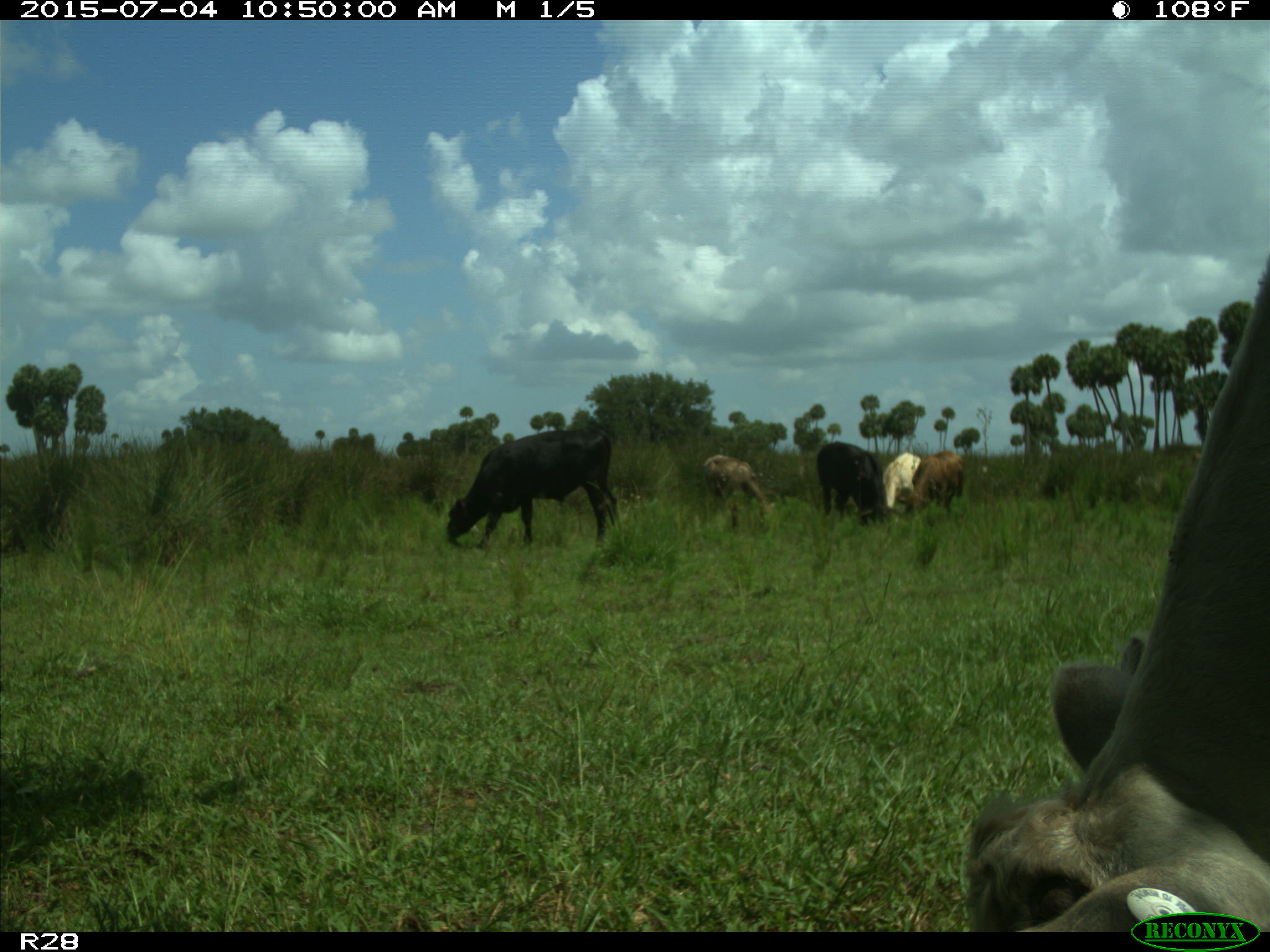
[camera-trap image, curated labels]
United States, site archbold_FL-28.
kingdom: Animalia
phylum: Chordata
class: Mammalia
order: Artiodactyla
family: Bovidae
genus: Bos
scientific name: Bos taurus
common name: domestic cow